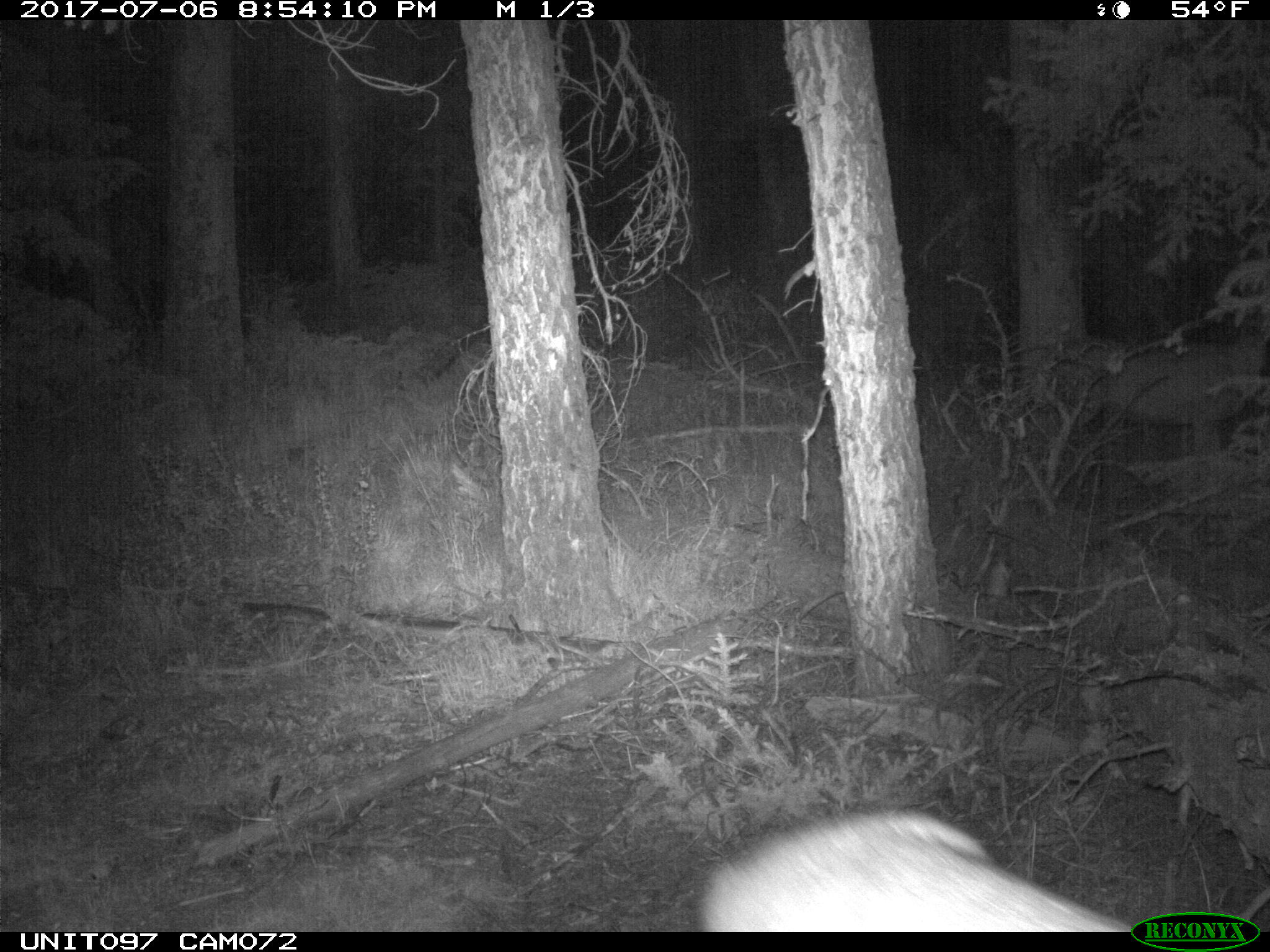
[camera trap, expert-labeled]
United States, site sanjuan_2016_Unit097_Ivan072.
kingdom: Animalia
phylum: Chordata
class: Mammalia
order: Artiodactyla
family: Cervidae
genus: Odocoileus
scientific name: Odocoileus hemionus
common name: mule deer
Odocoileus hemionus (mule deer).